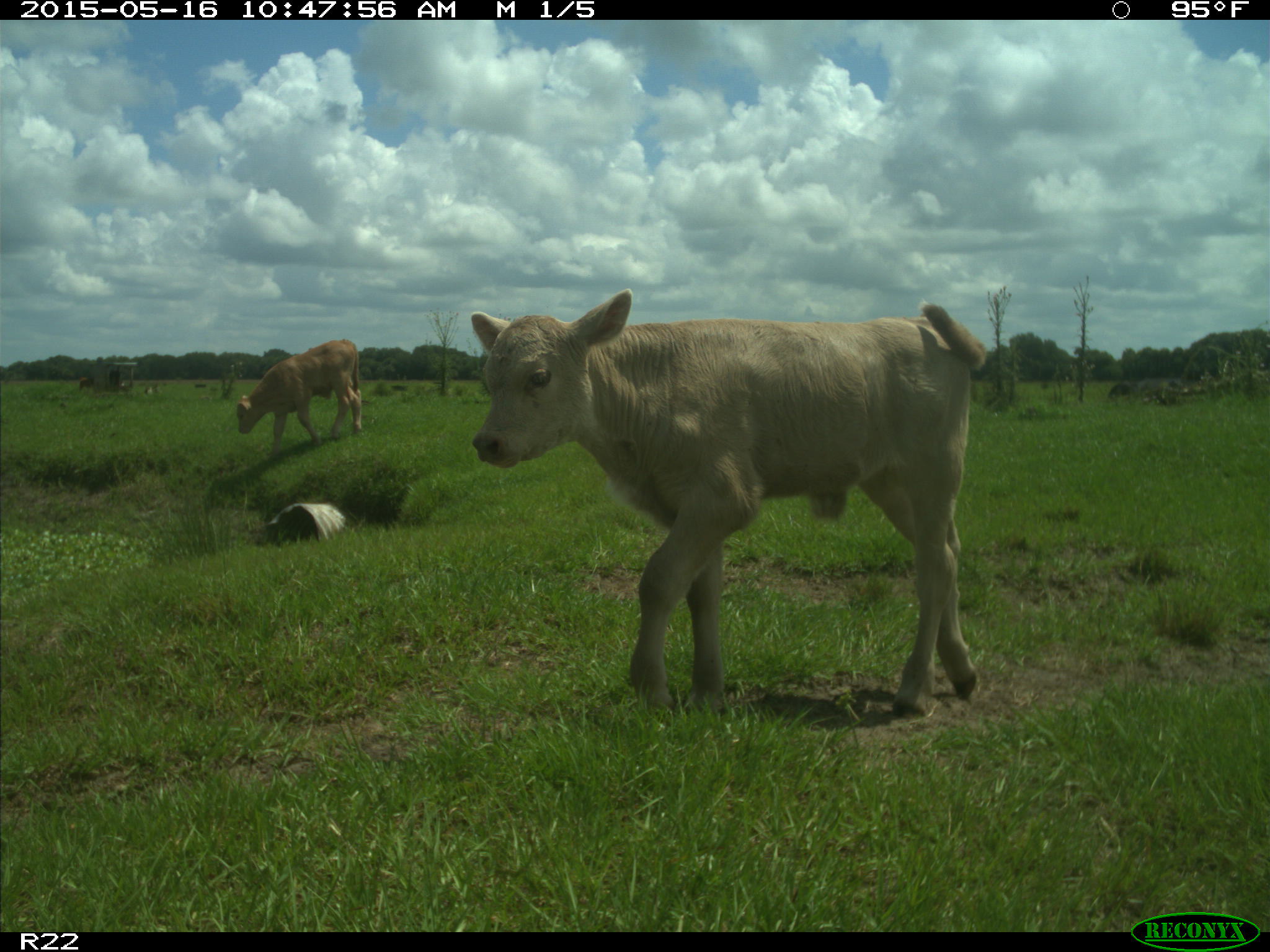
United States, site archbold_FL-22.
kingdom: Animalia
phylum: Chordata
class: Mammalia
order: Artiodactyla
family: Bovidae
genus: Bos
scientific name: Bos taurus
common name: domestic cow